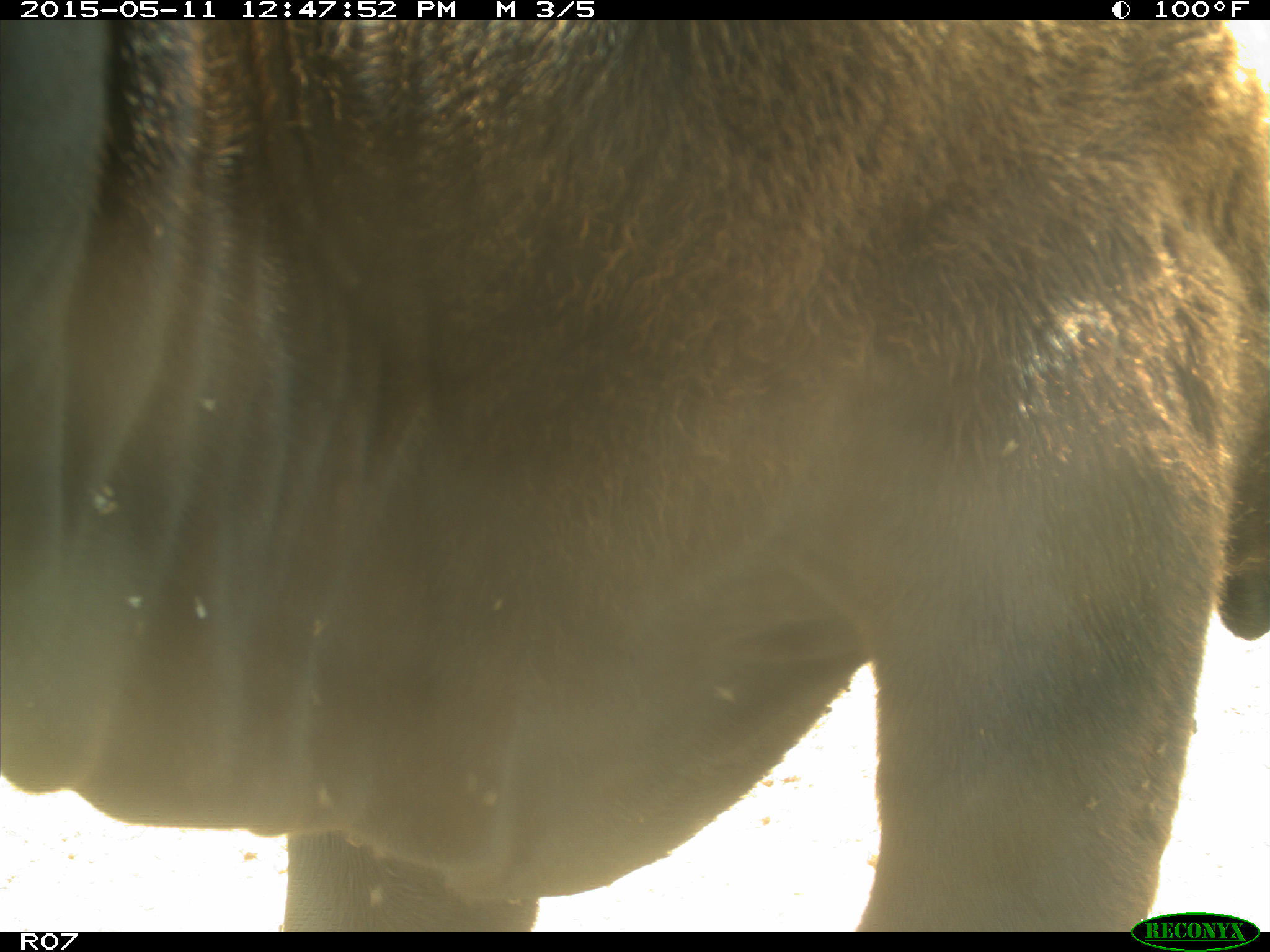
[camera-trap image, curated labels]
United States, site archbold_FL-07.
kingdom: Animalia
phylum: Chordata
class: Mammalia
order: Artiodactyla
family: Bovidae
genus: Bos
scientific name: Bos taurus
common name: domestic cow